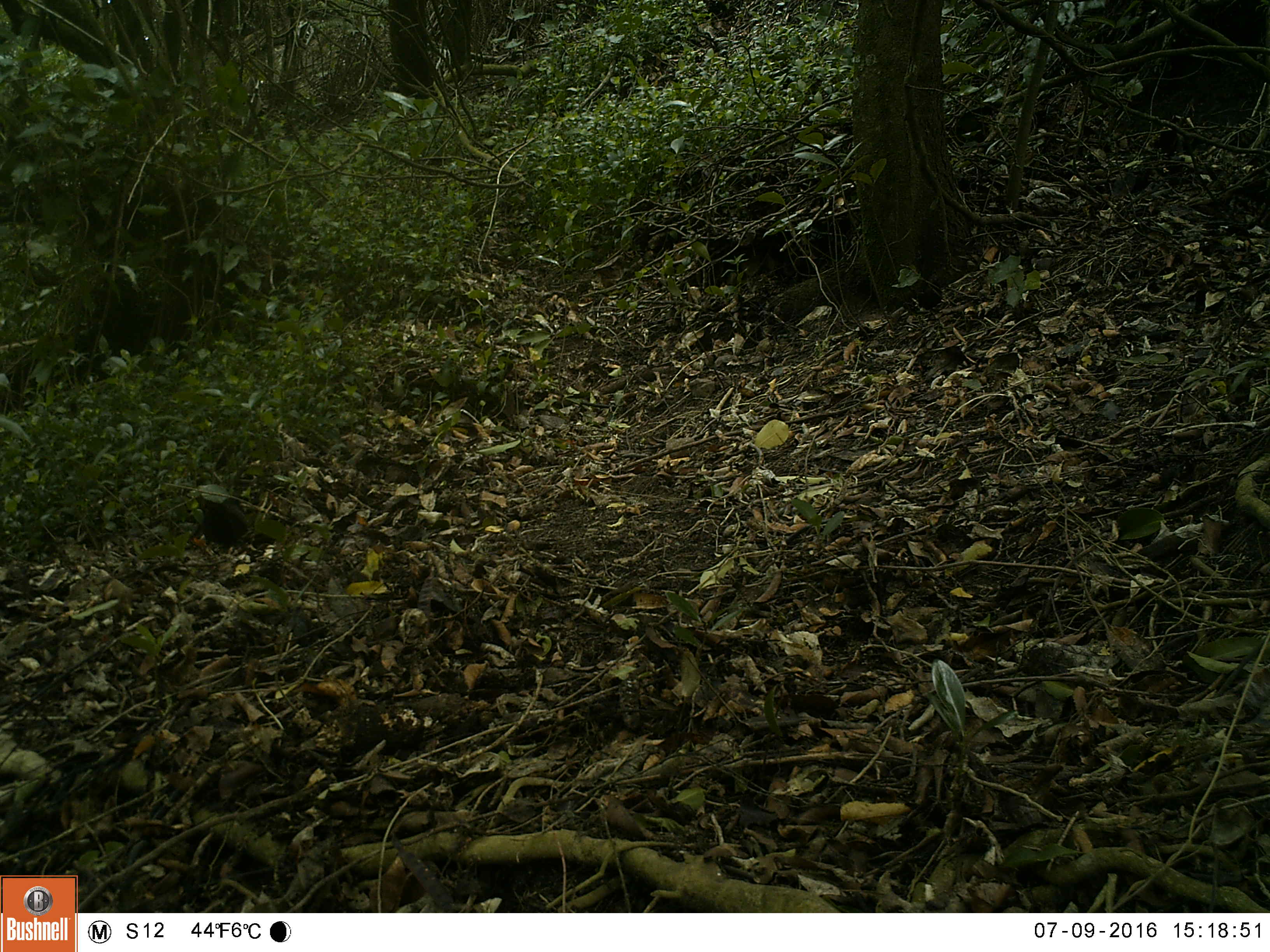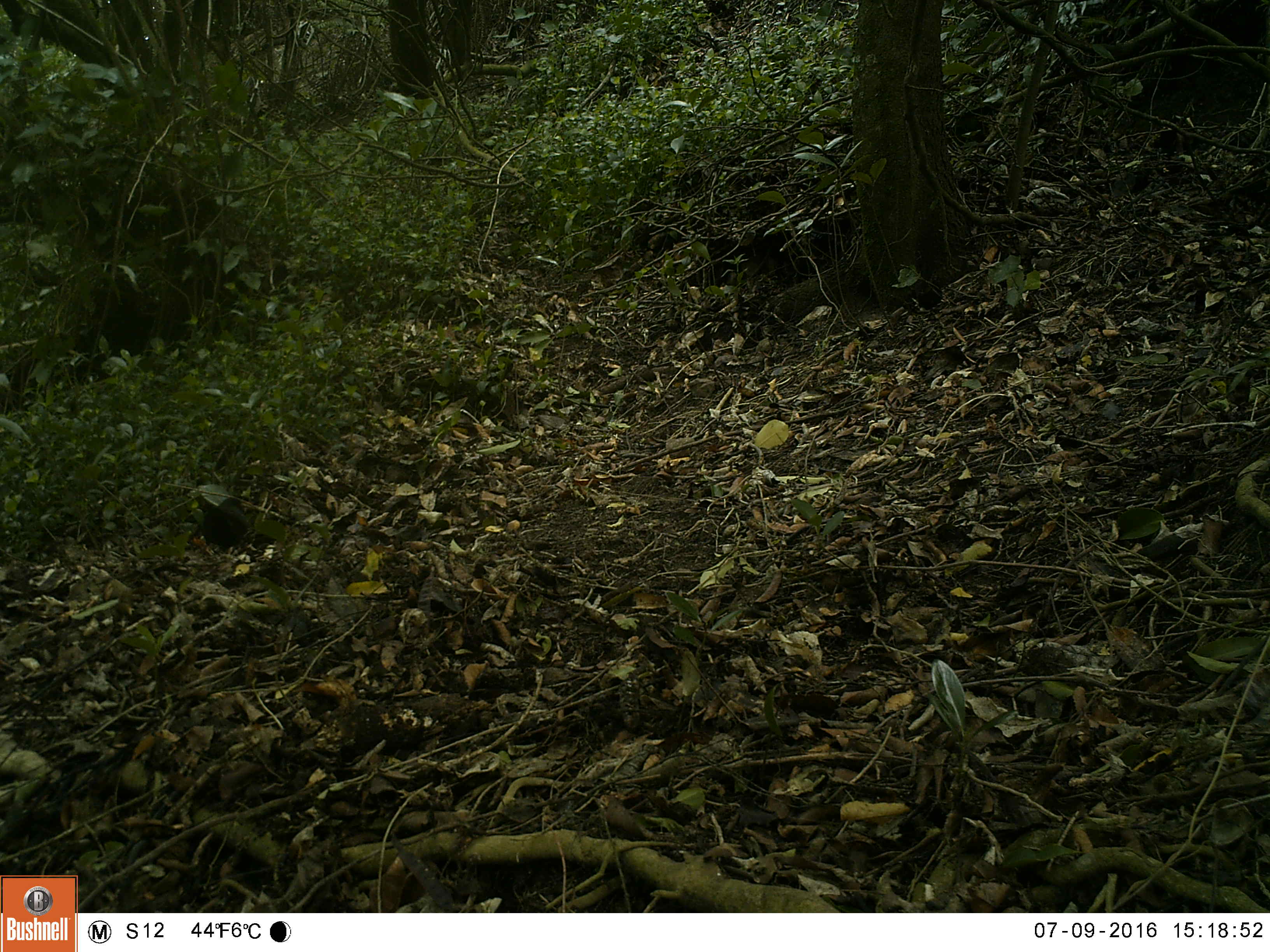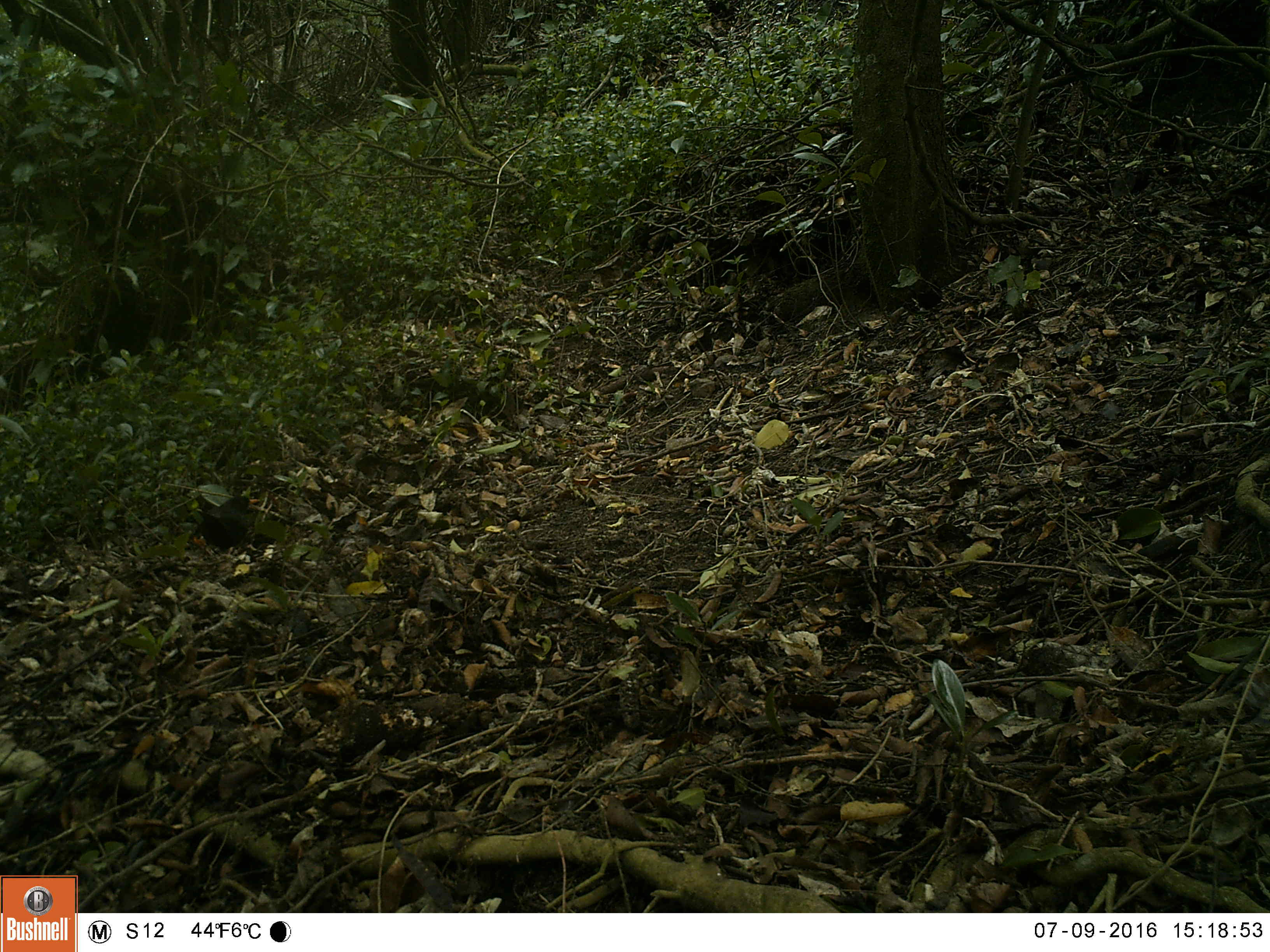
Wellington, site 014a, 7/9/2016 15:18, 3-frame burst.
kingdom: Animalia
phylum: Chordata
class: Aves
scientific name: Aves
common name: bird